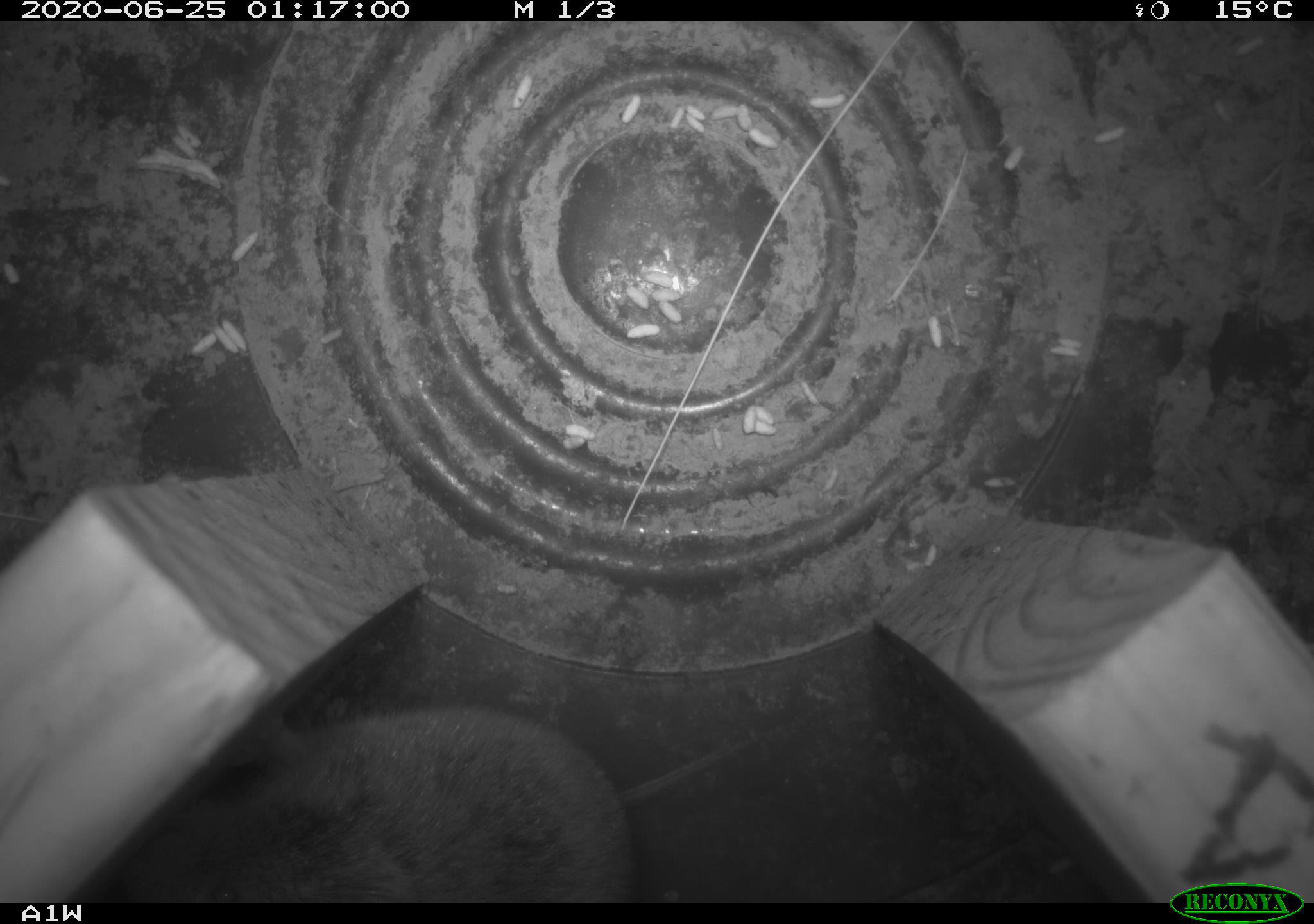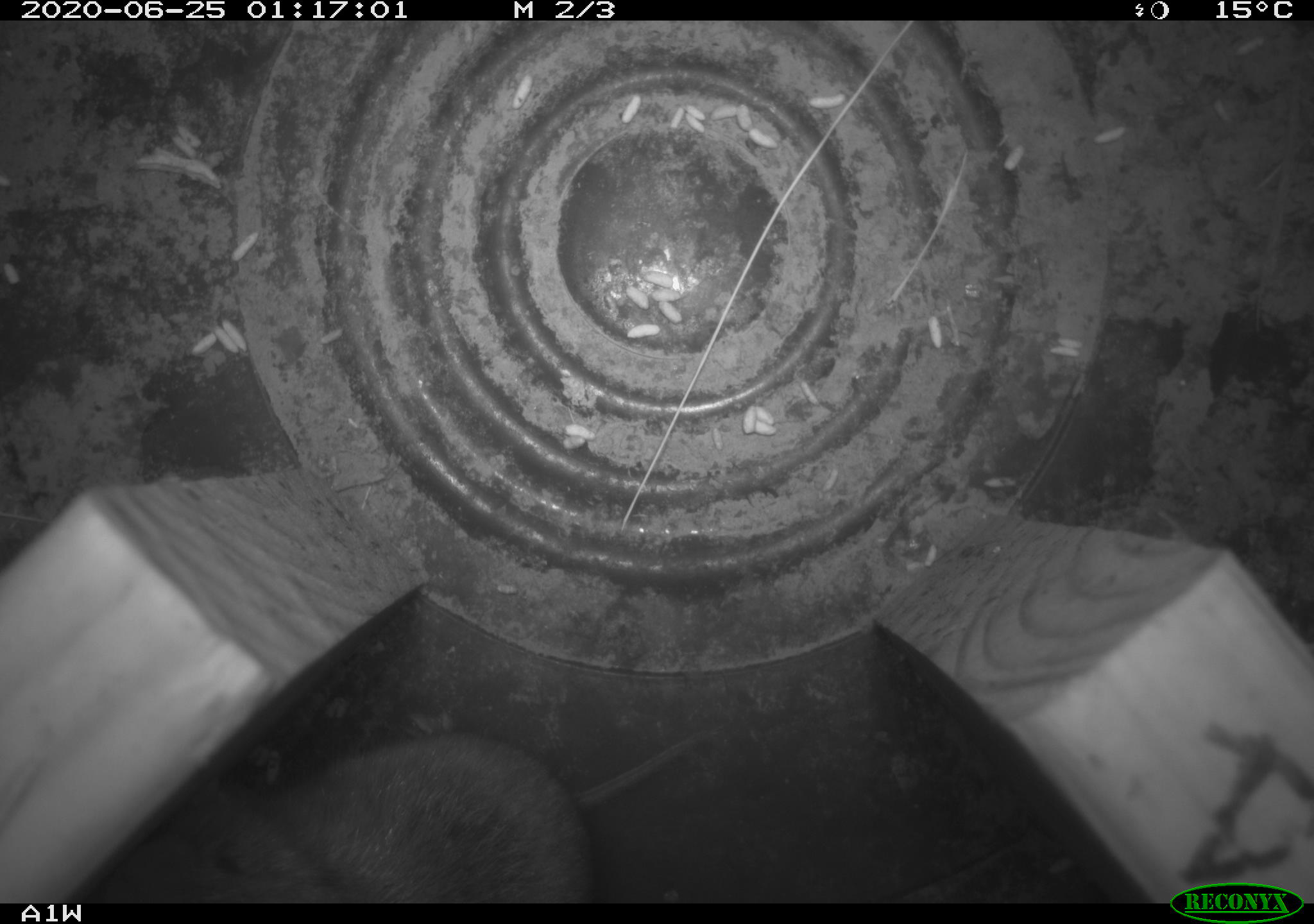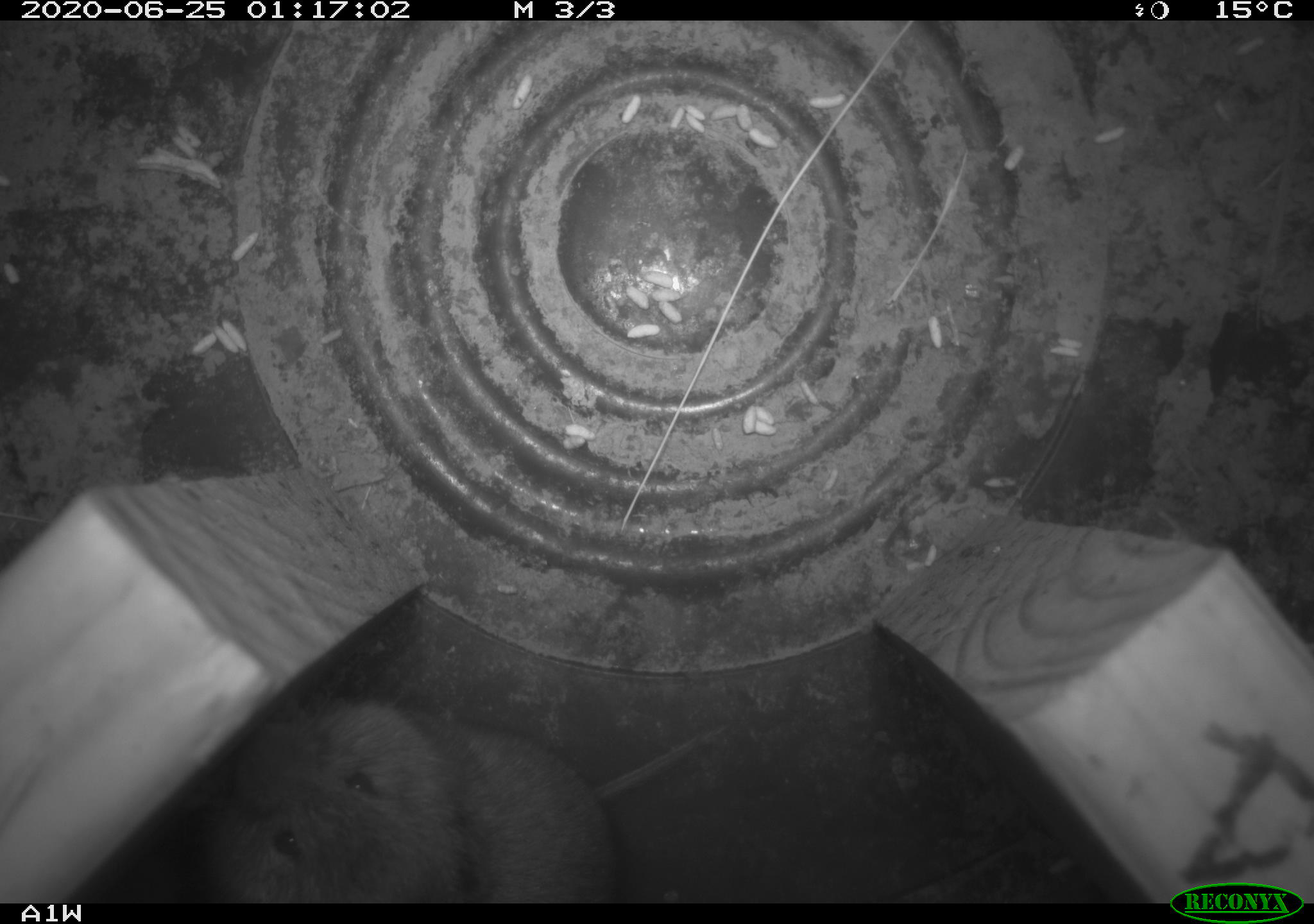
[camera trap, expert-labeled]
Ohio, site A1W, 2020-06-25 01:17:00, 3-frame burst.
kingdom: Animalia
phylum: Chordata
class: Mammalia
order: Rodentia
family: Cricetidae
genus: Microtus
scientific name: Microtus pennsylvanicus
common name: meadow vole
Meadow vole (Microtus pennsylvanicus).